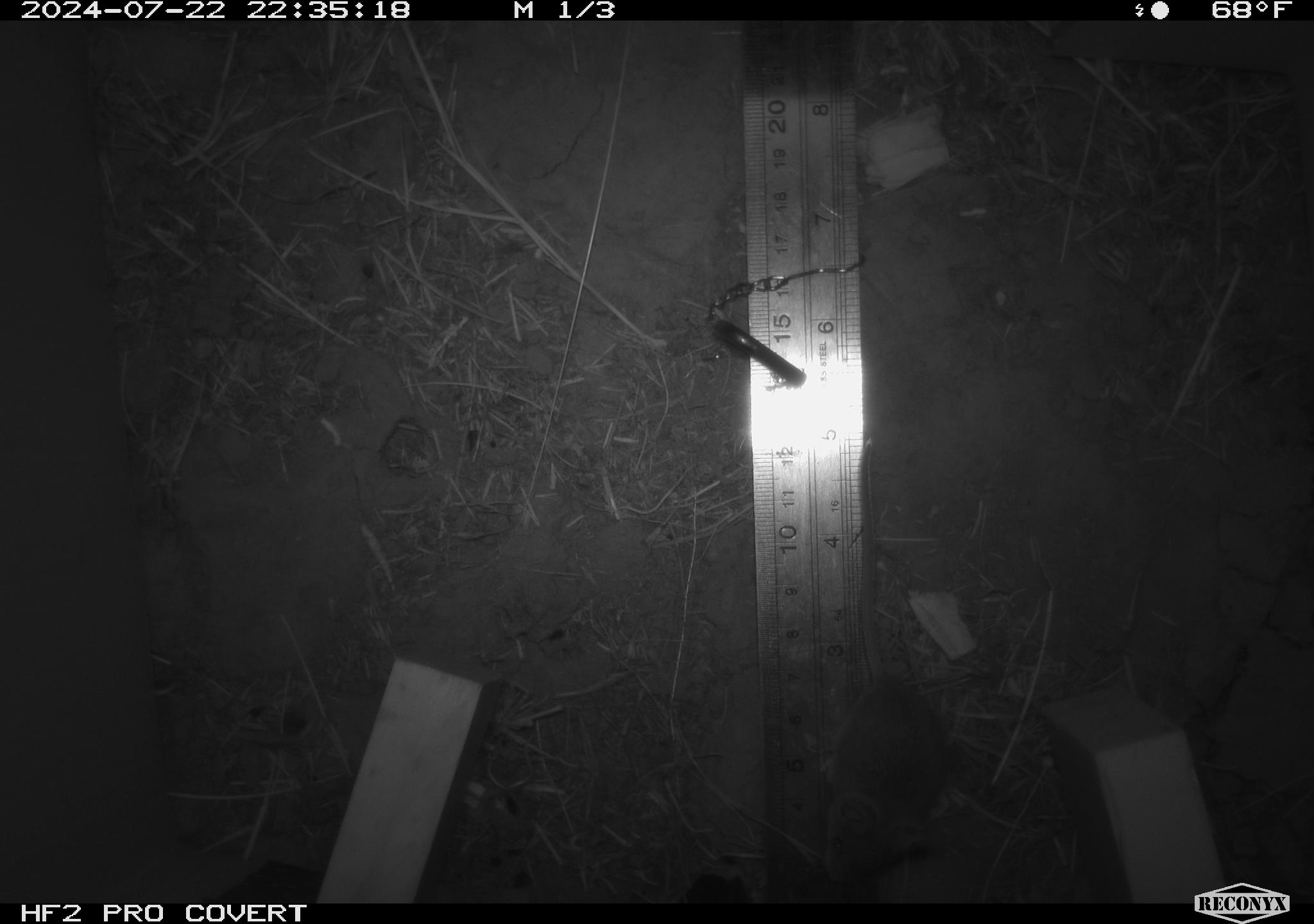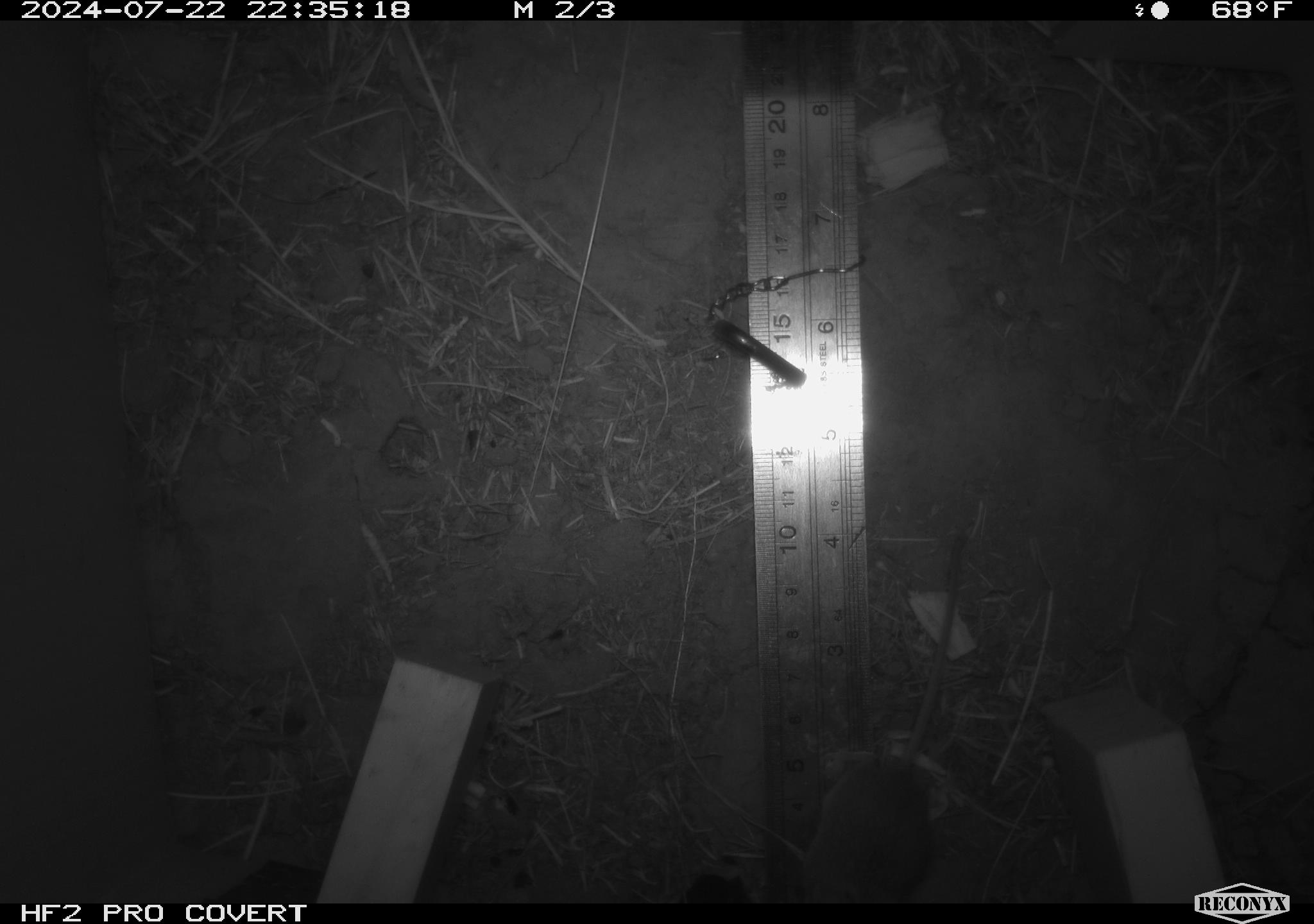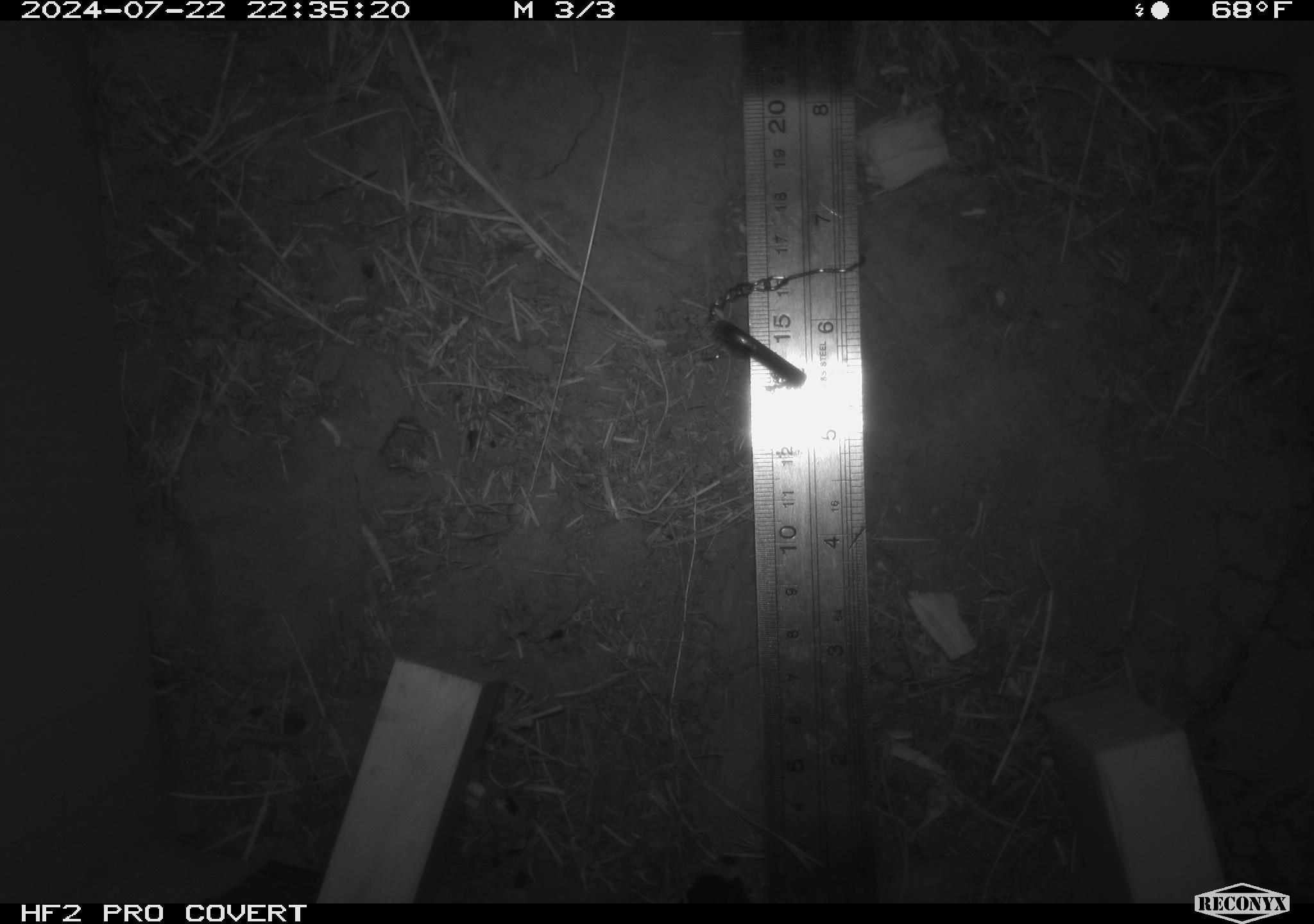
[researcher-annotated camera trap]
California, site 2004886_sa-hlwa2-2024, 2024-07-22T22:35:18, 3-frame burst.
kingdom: Animalia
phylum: Chordata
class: Mammalia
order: Rodentia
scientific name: Rodentia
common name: mouse species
Mouse species (Rodentia).